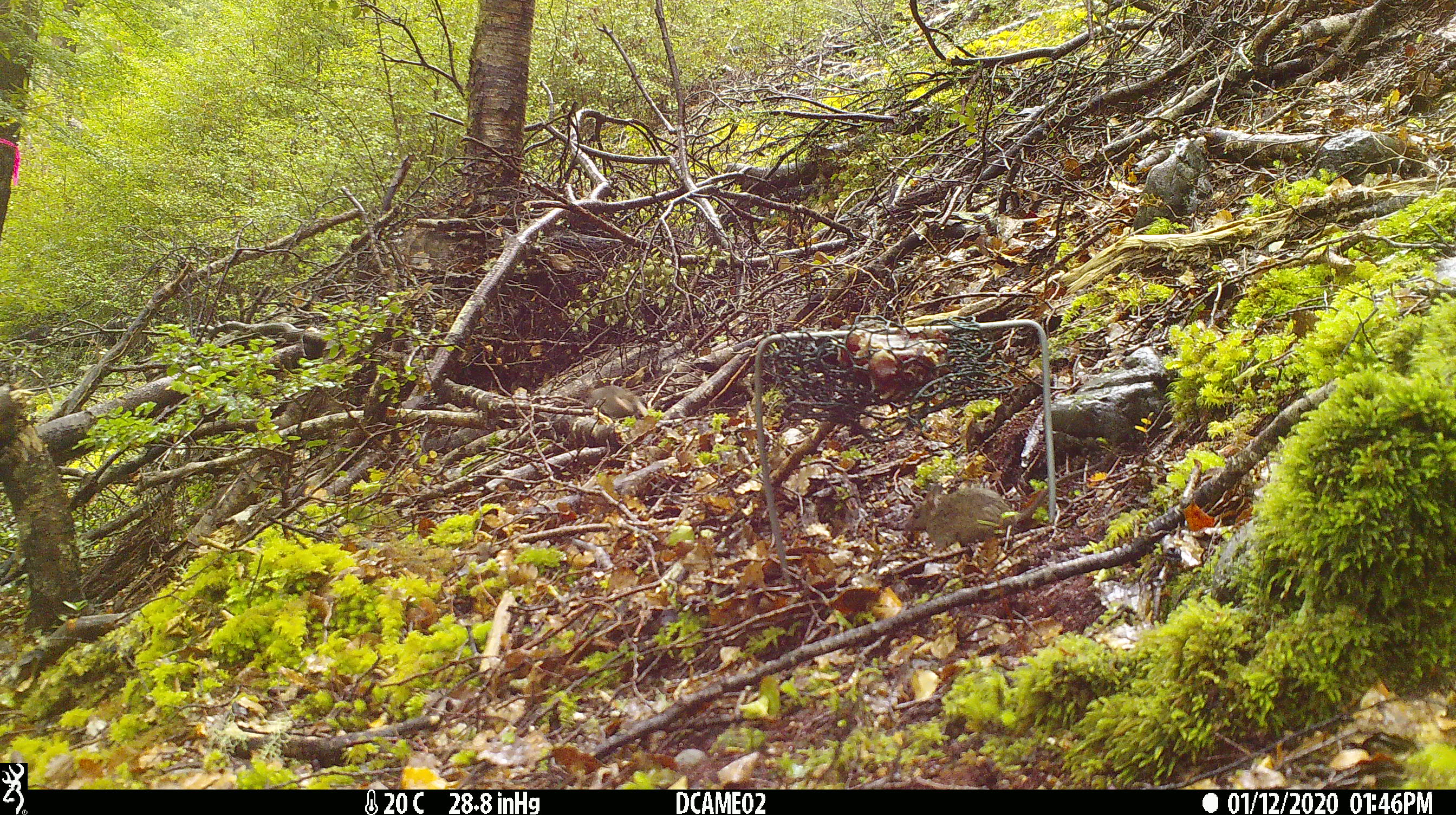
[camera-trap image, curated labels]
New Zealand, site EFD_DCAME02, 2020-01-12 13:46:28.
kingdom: Animalia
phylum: Chordata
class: Mammalia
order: Rodentia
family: Muridae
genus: Mus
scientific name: Mus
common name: mouse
Mouse (Mus).